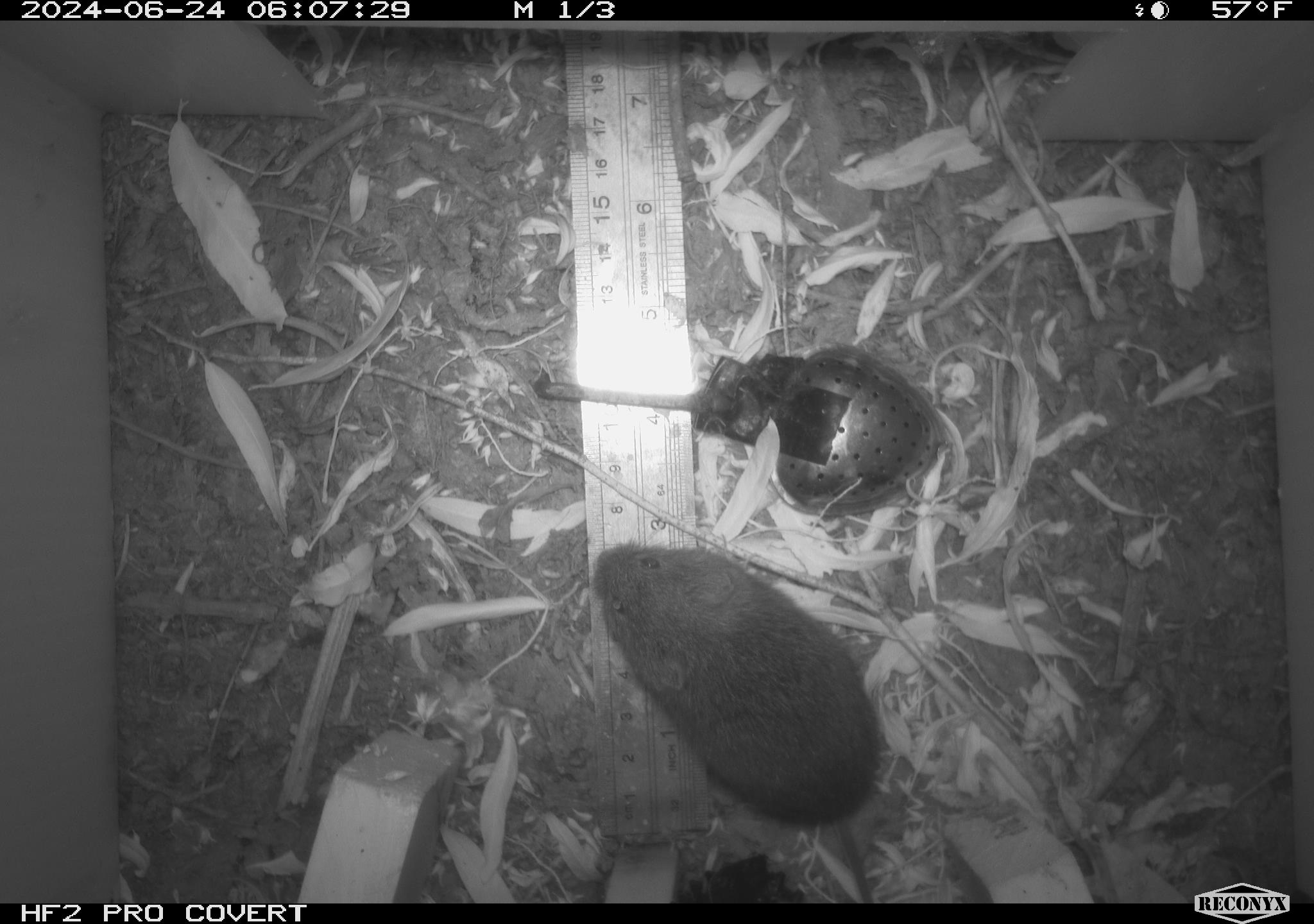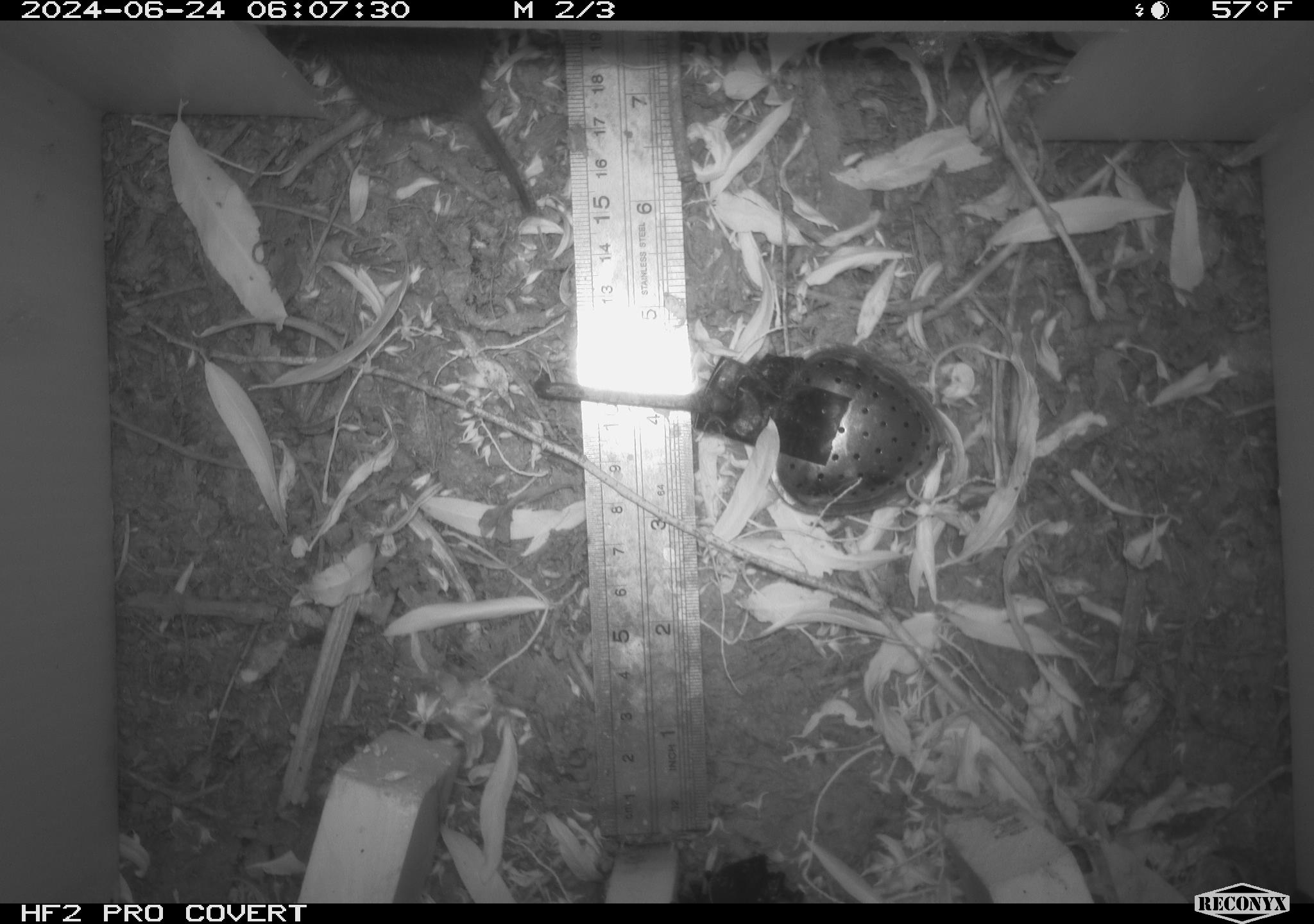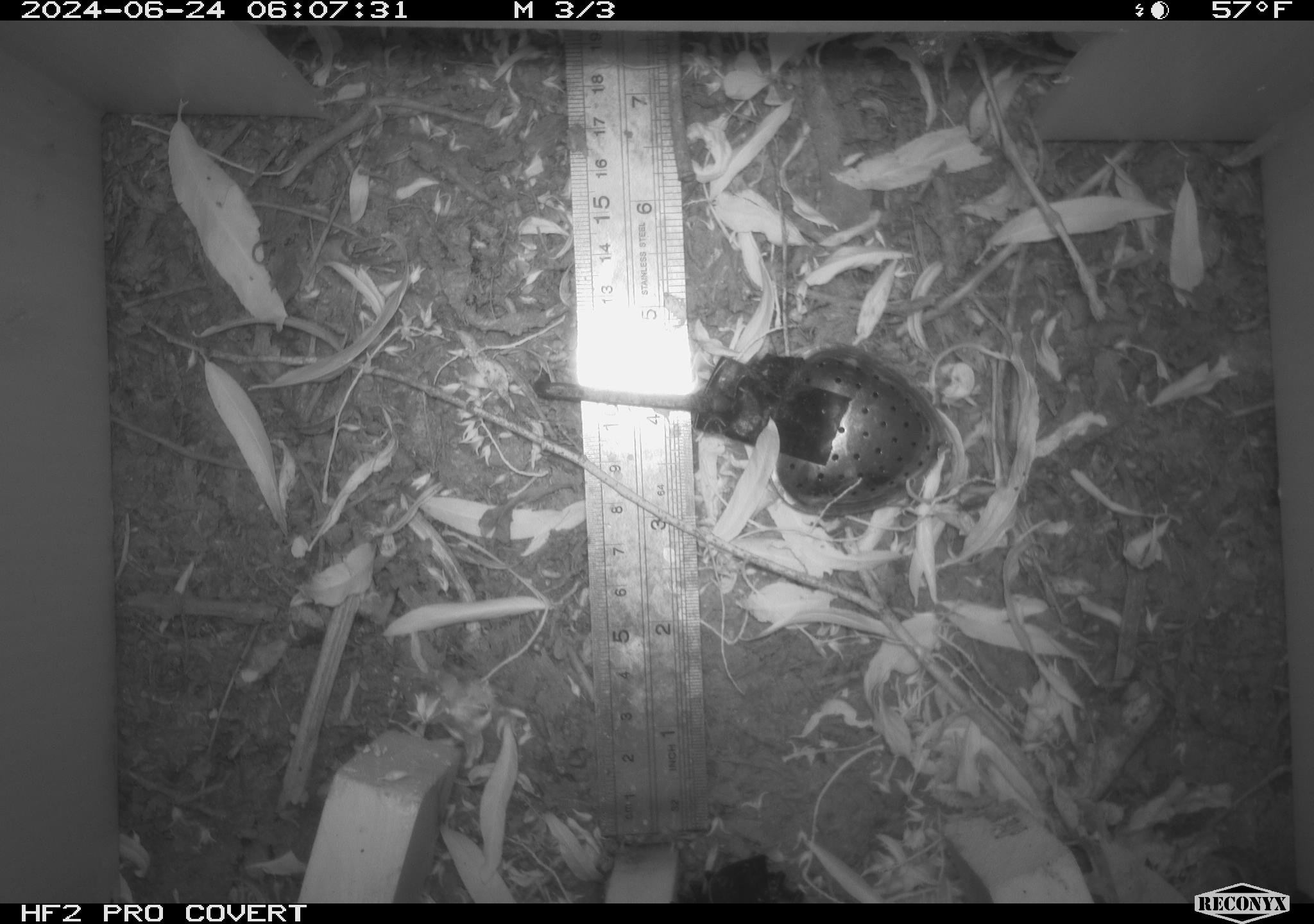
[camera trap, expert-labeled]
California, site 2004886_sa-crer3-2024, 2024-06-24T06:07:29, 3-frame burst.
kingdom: Animalia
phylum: Chordata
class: Mammalia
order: Rodentia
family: Cricetidae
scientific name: Arvicolinae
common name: voles, lemmings, and muskrats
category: arvicolinae subfamily